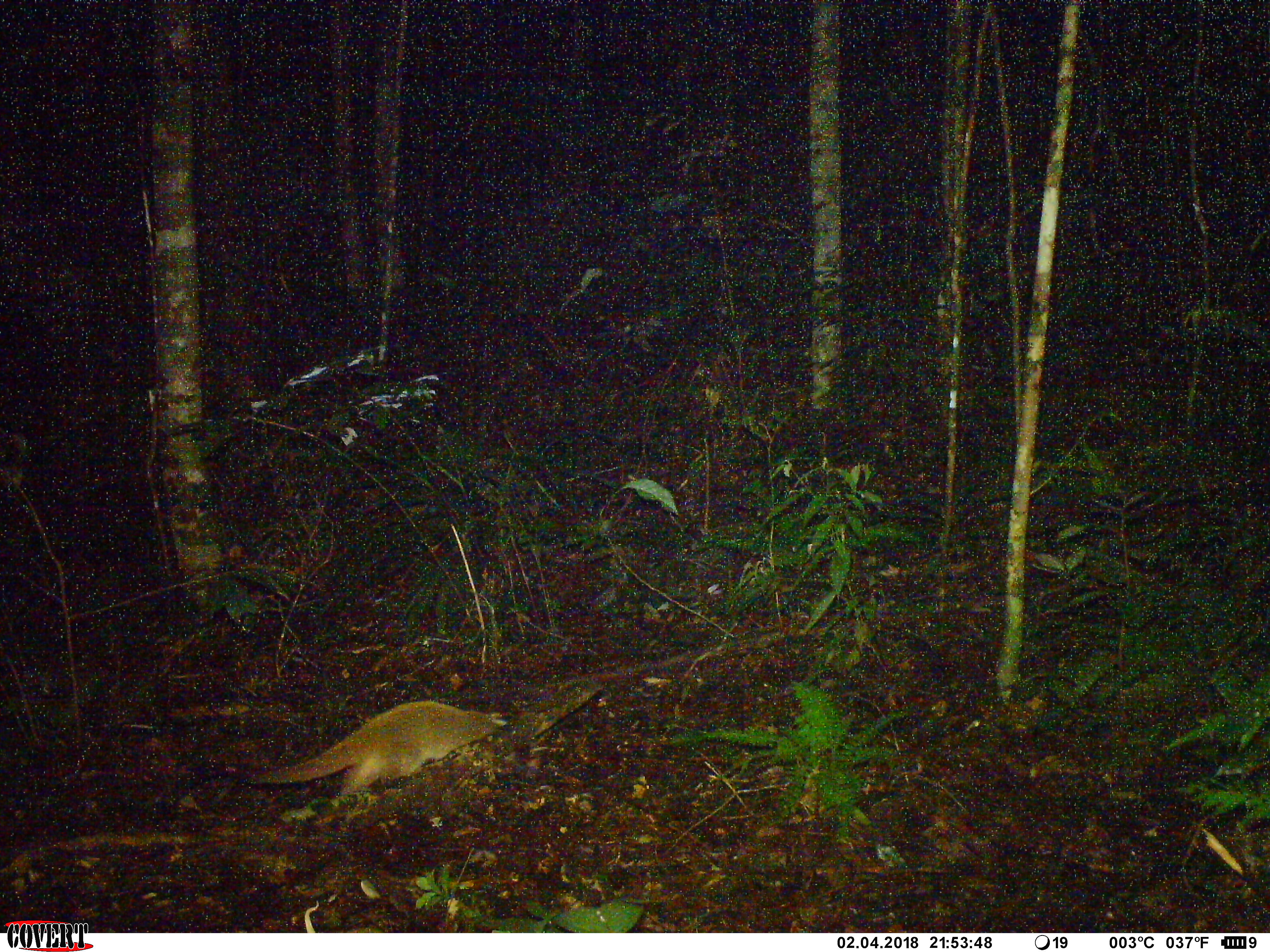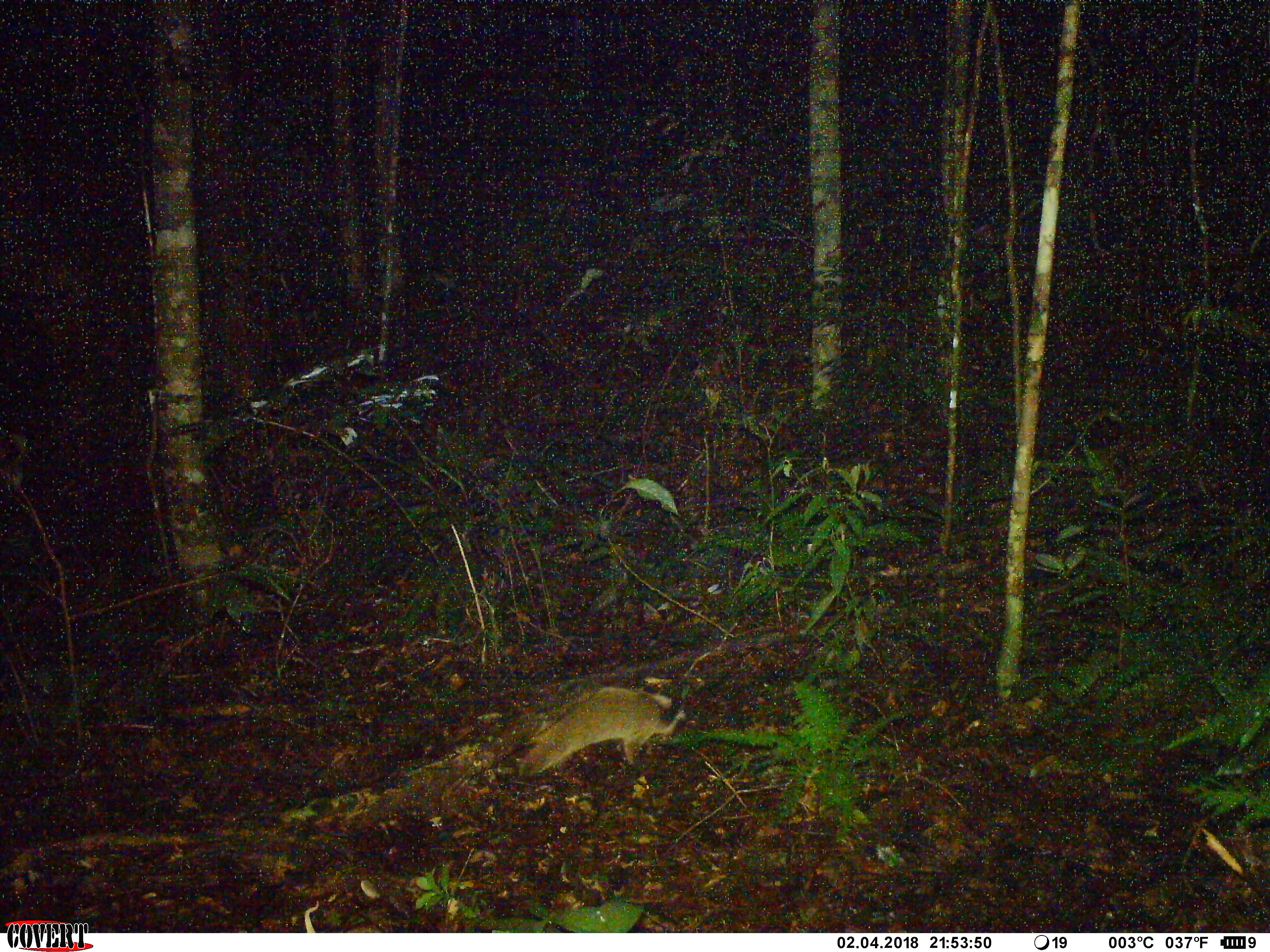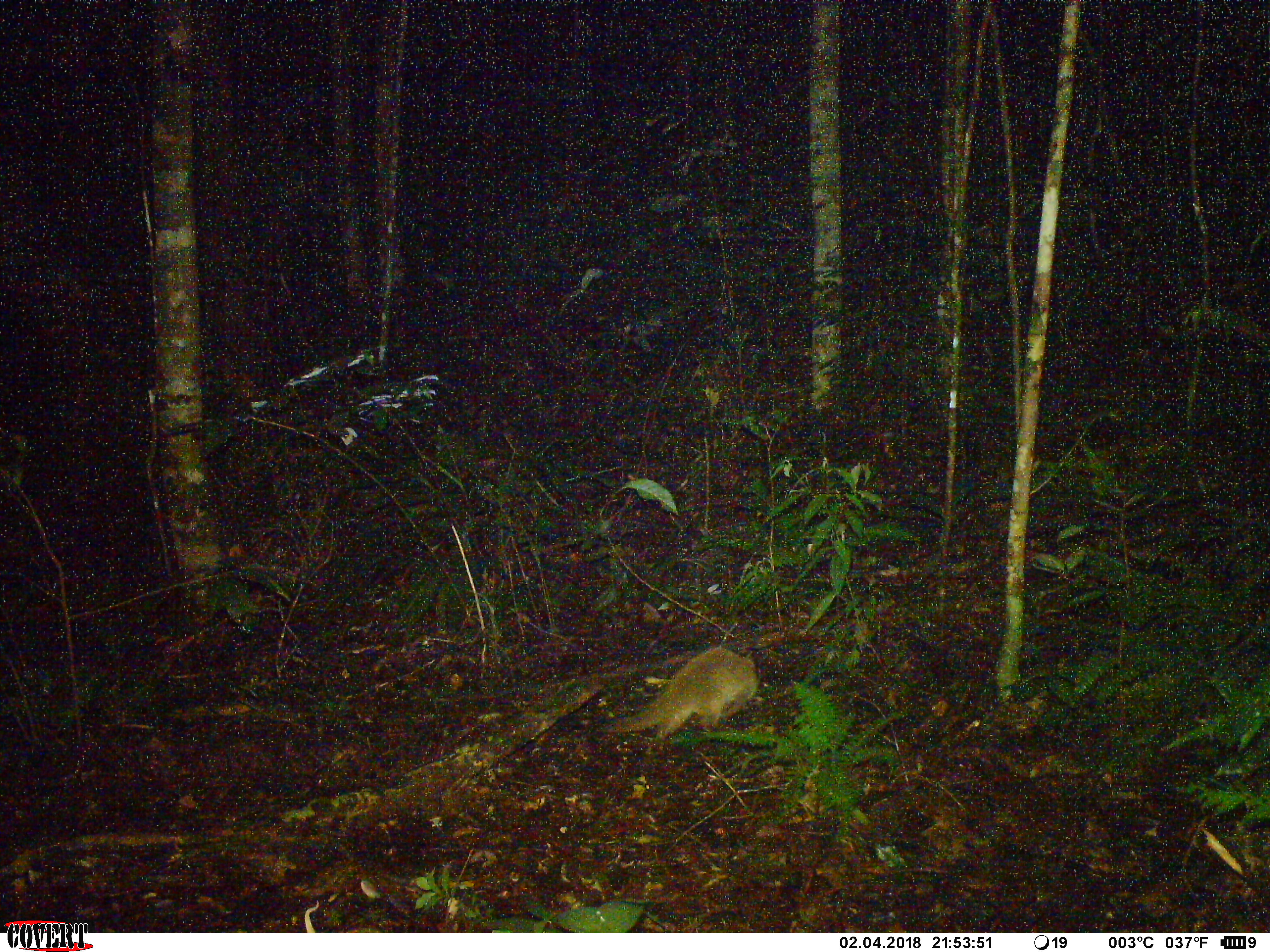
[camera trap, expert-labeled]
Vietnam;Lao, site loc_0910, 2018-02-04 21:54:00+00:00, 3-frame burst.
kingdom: Animalia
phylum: Chordata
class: Mammalia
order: Carnivora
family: Viverridae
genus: Paguma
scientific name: Paguma larvata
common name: masked palm civet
Masked palm civet (Paguma larvata). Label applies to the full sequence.